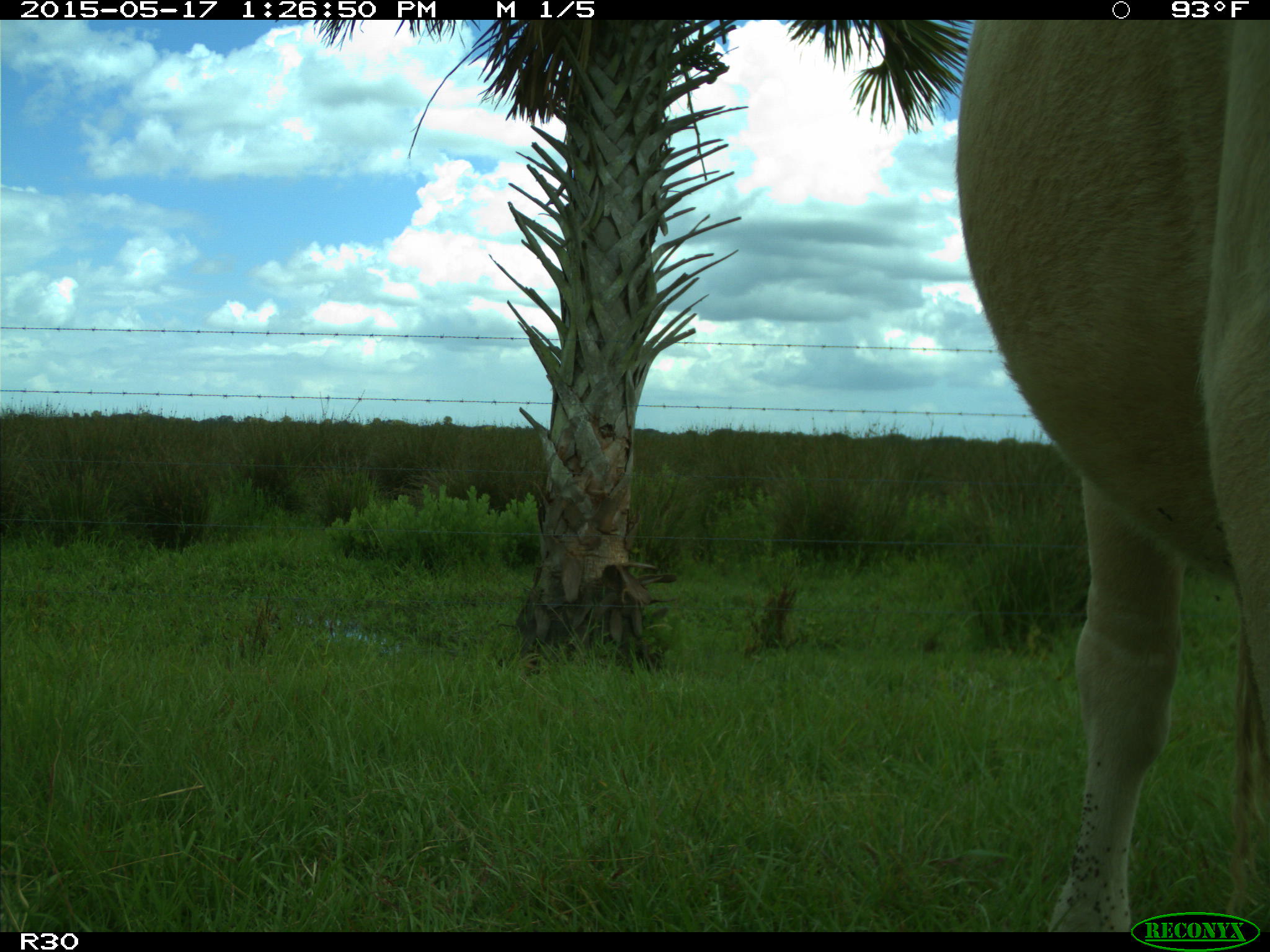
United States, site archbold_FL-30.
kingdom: Animalia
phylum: Chordata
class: Mammalia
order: Artiodactyla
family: Bovidae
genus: Bos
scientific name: Bos taurus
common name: domestic cow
Bos taurus (domestic cow).